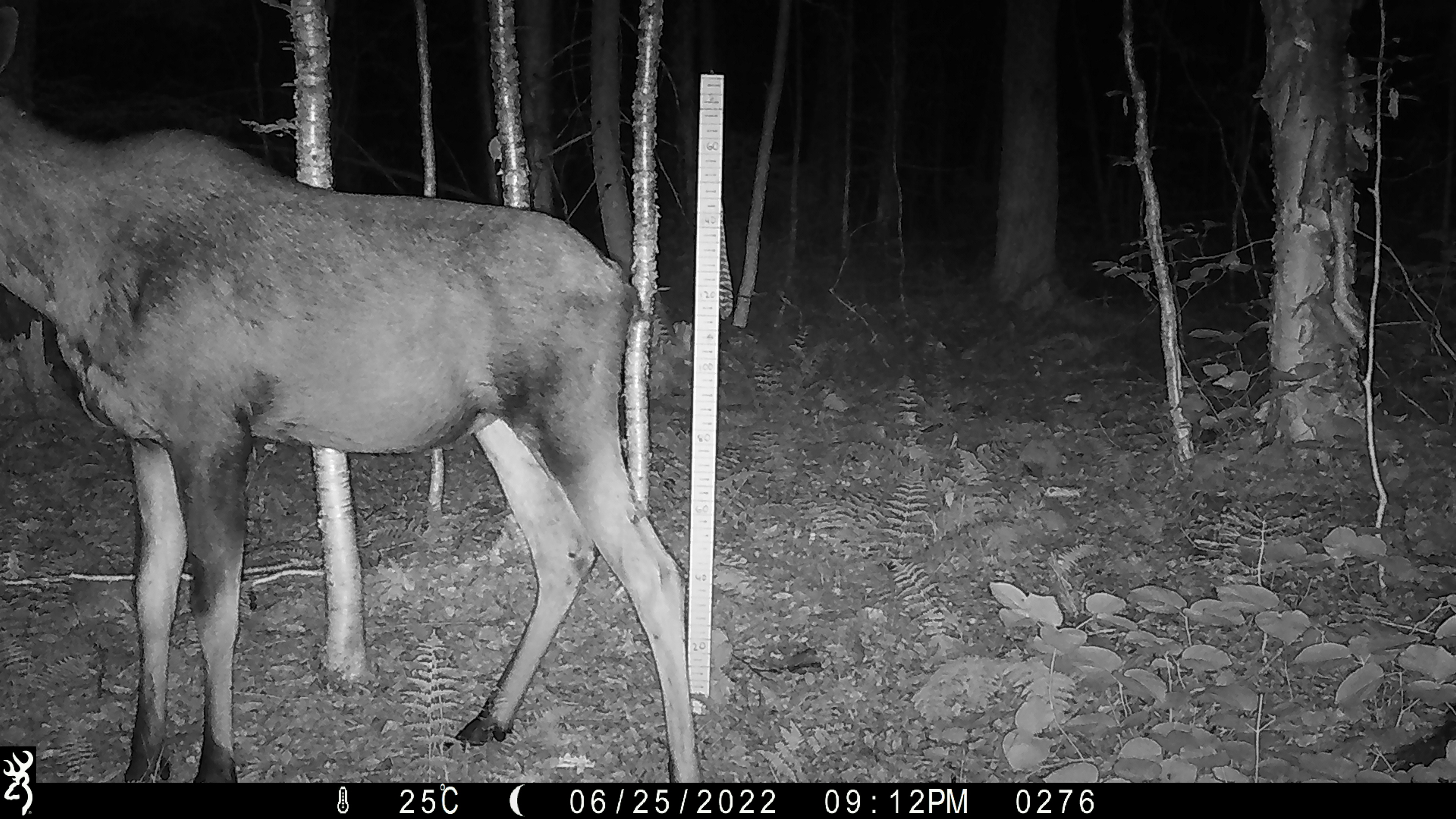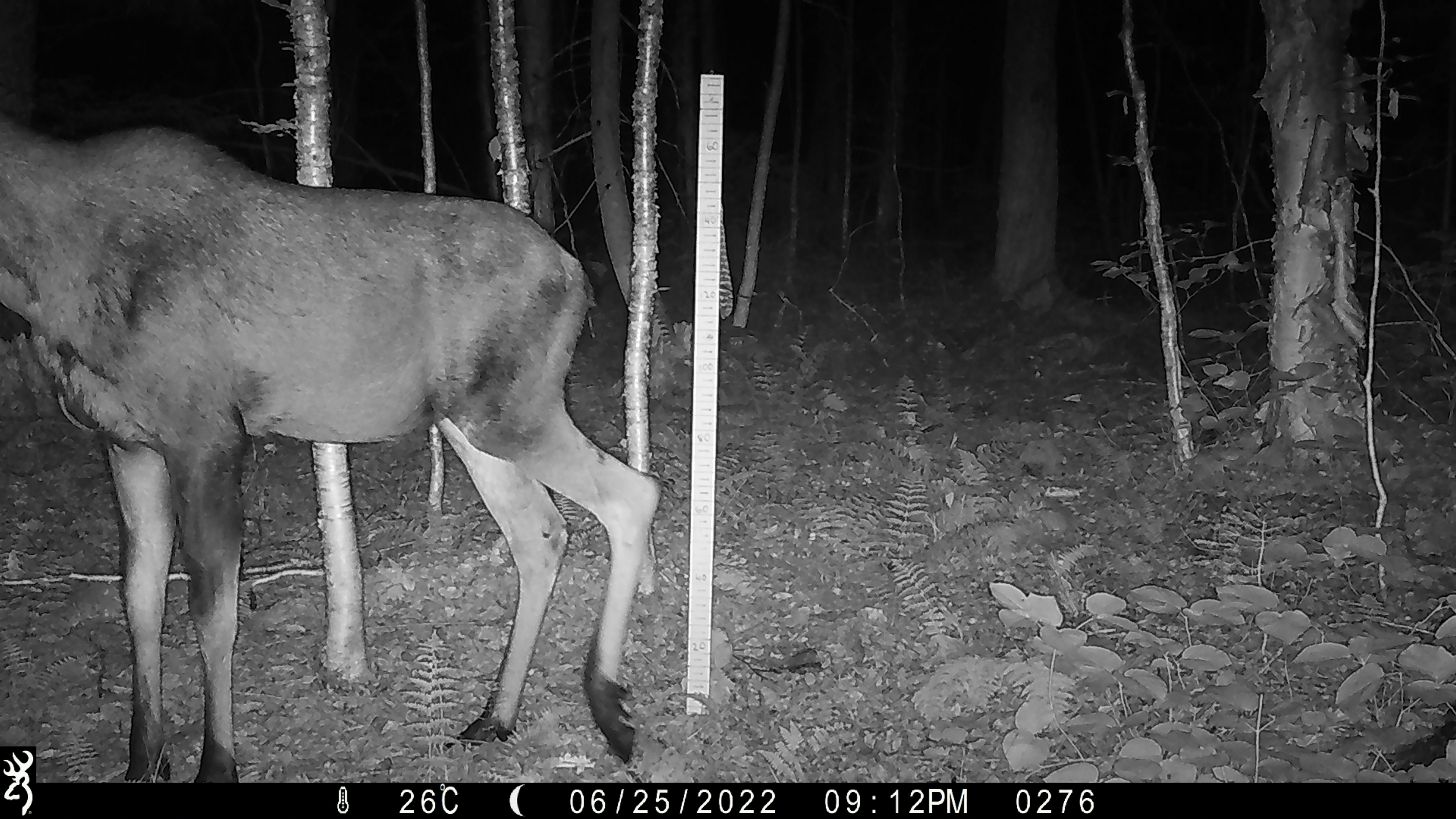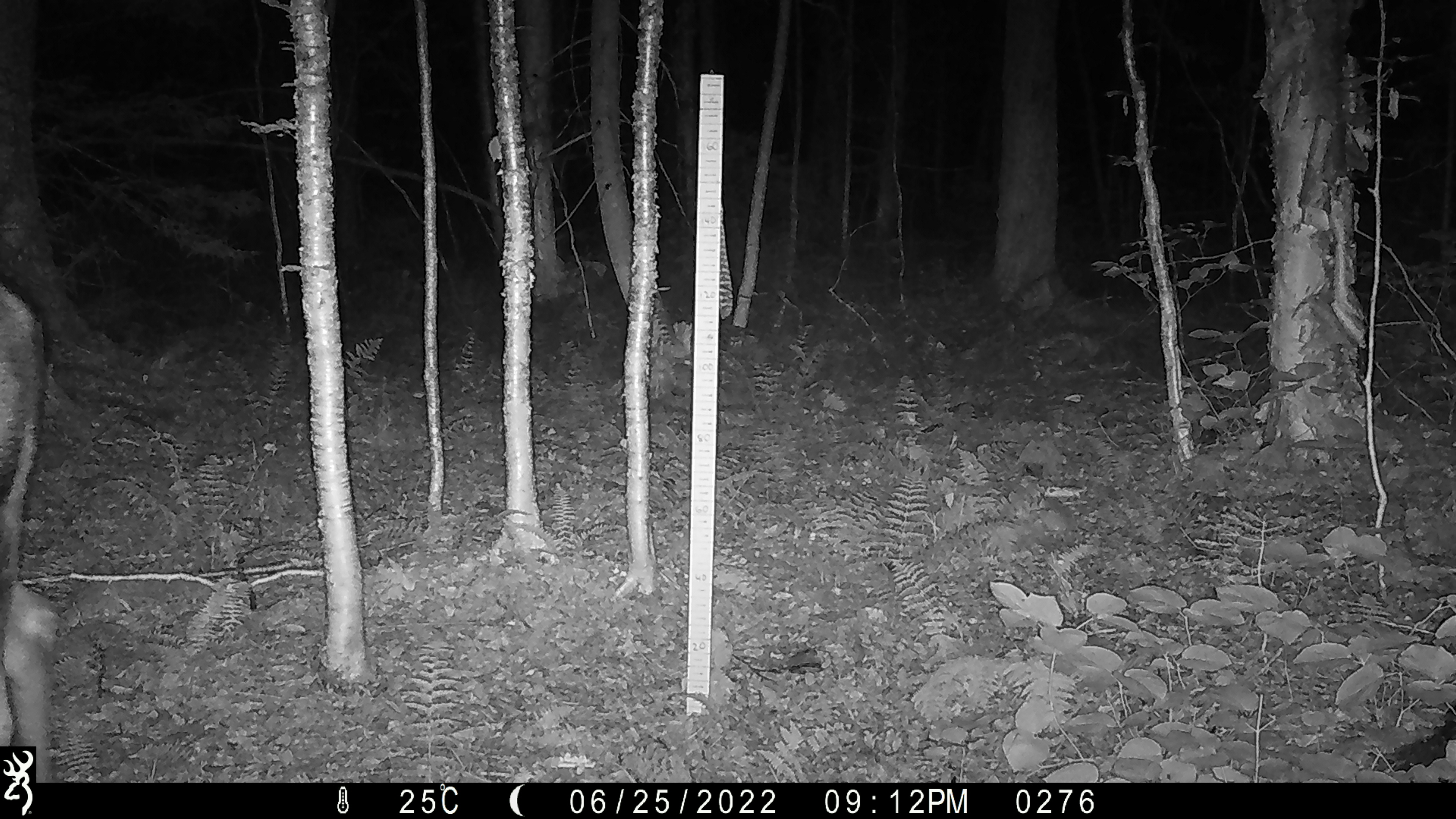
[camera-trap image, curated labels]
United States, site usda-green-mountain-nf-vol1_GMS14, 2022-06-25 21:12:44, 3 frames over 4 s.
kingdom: Animalia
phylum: Chordata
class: Mammalia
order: Artiodactyla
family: Cervidae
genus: Alces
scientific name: Alces alces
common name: moose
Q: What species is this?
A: Moose (Alces alces).